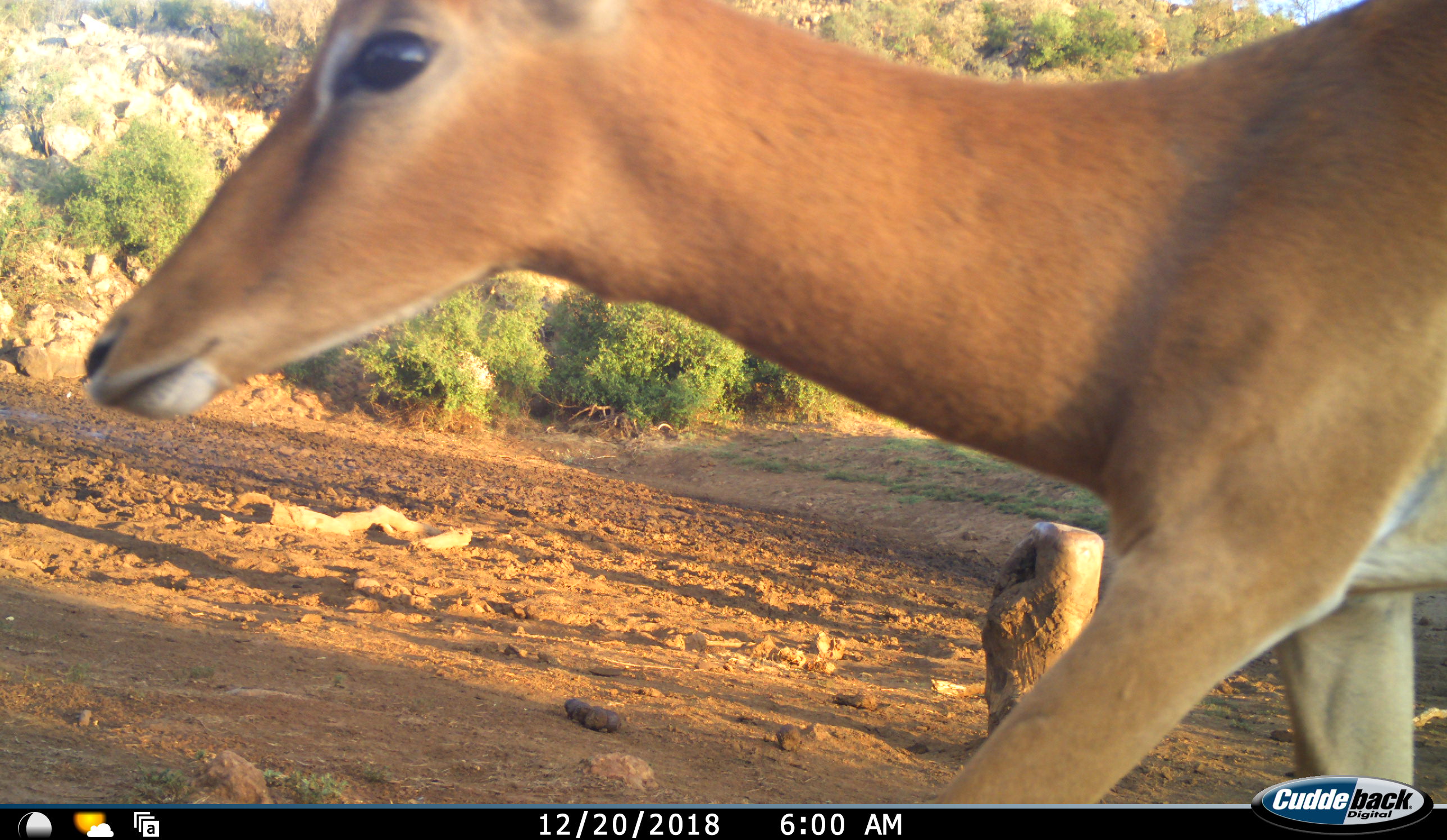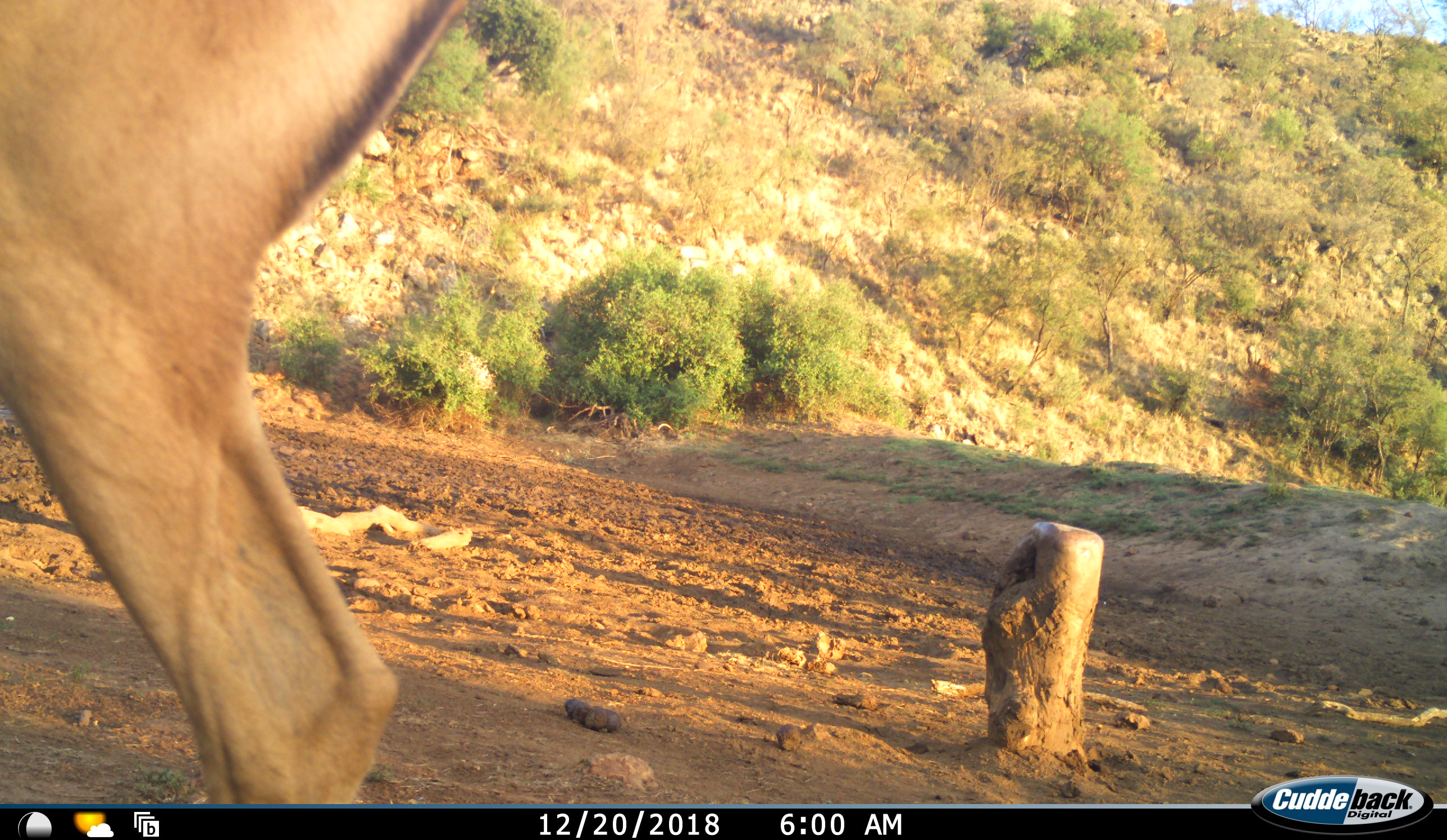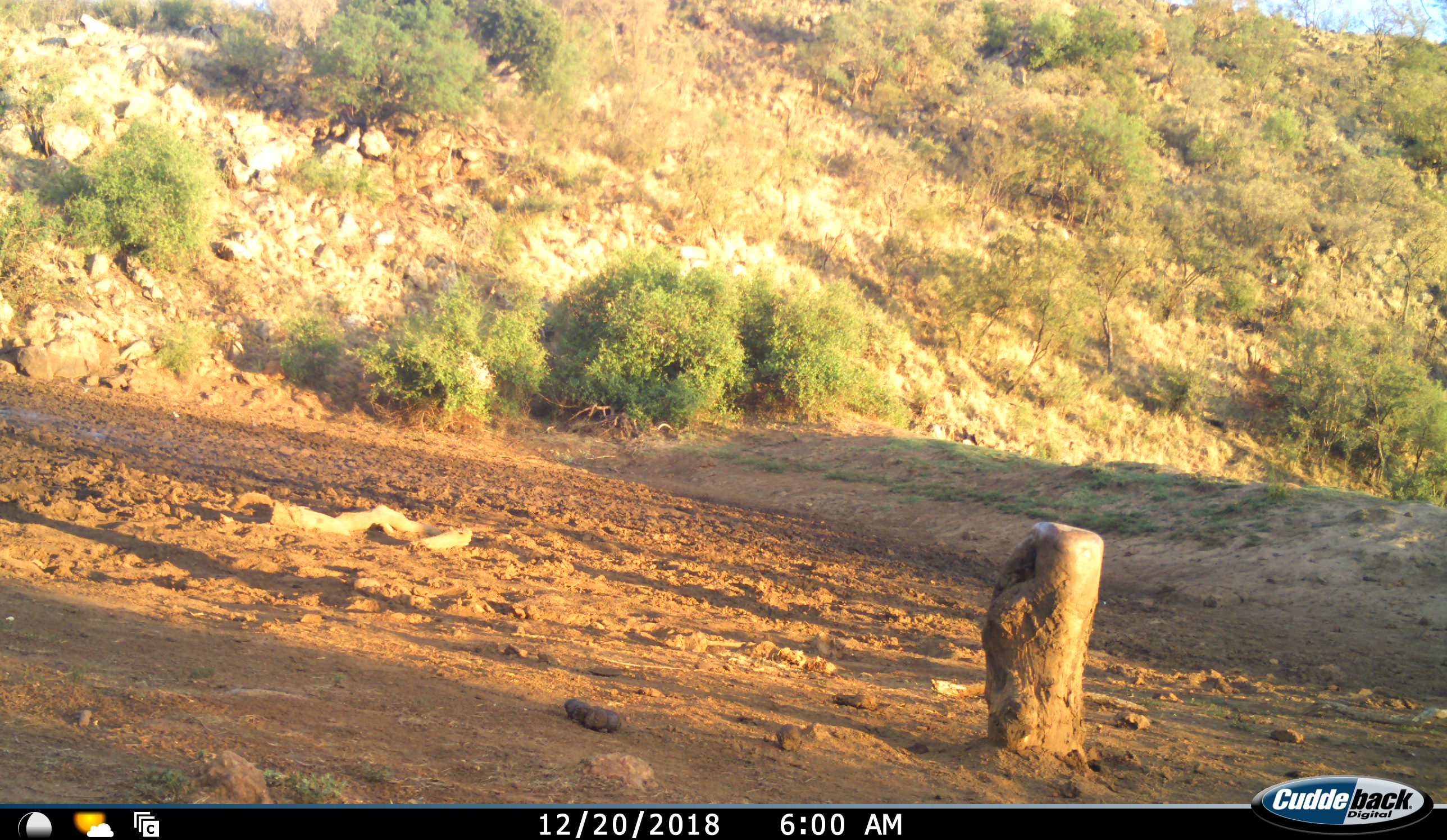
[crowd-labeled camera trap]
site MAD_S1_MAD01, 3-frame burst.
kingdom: Animalia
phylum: Chordata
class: Mammalia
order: Artiodactyla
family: Bovidae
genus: Aepyceros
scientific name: Aepyceros melampus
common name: impala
Impala (Aepyceros melampus), count 1. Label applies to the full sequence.